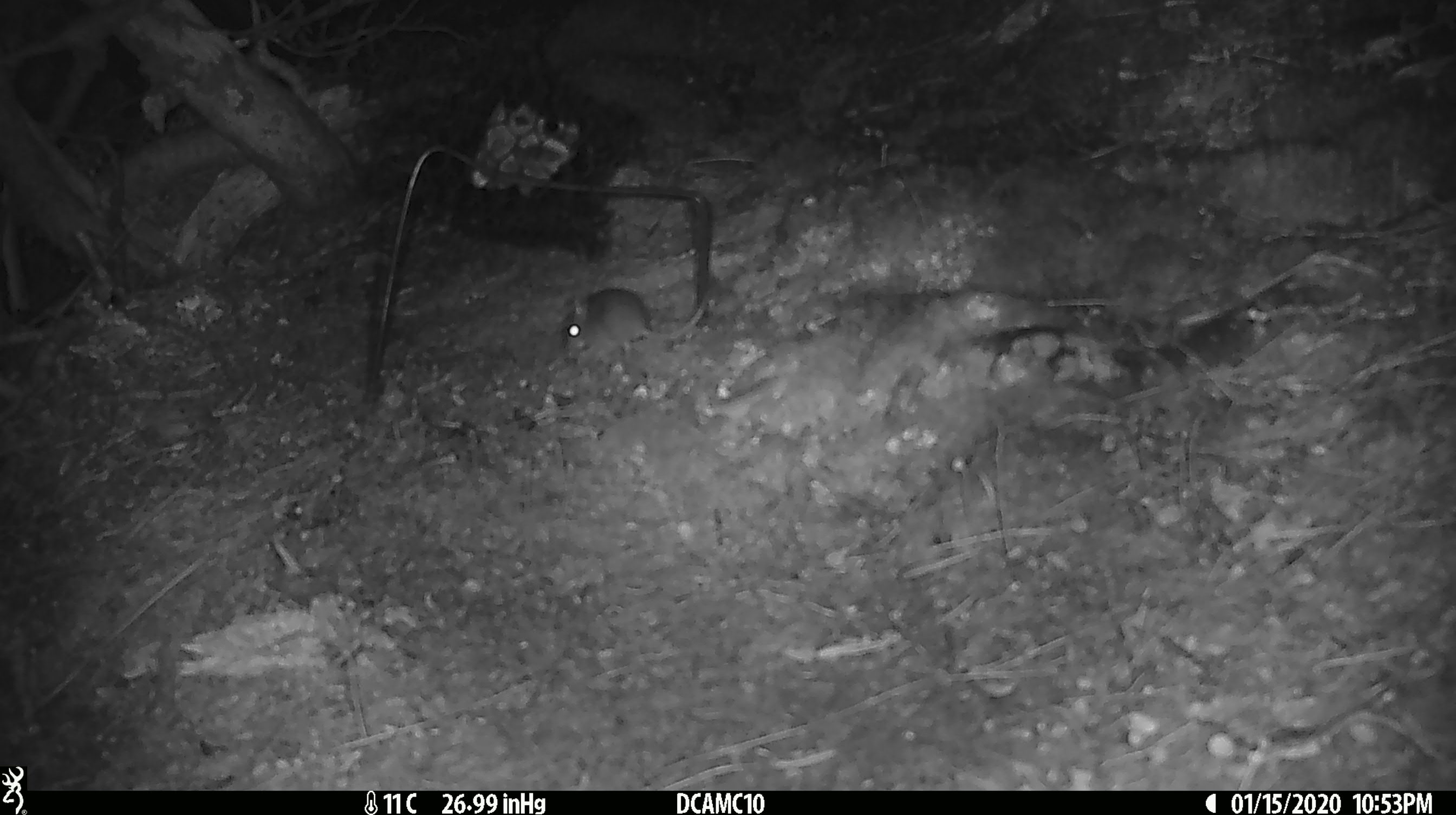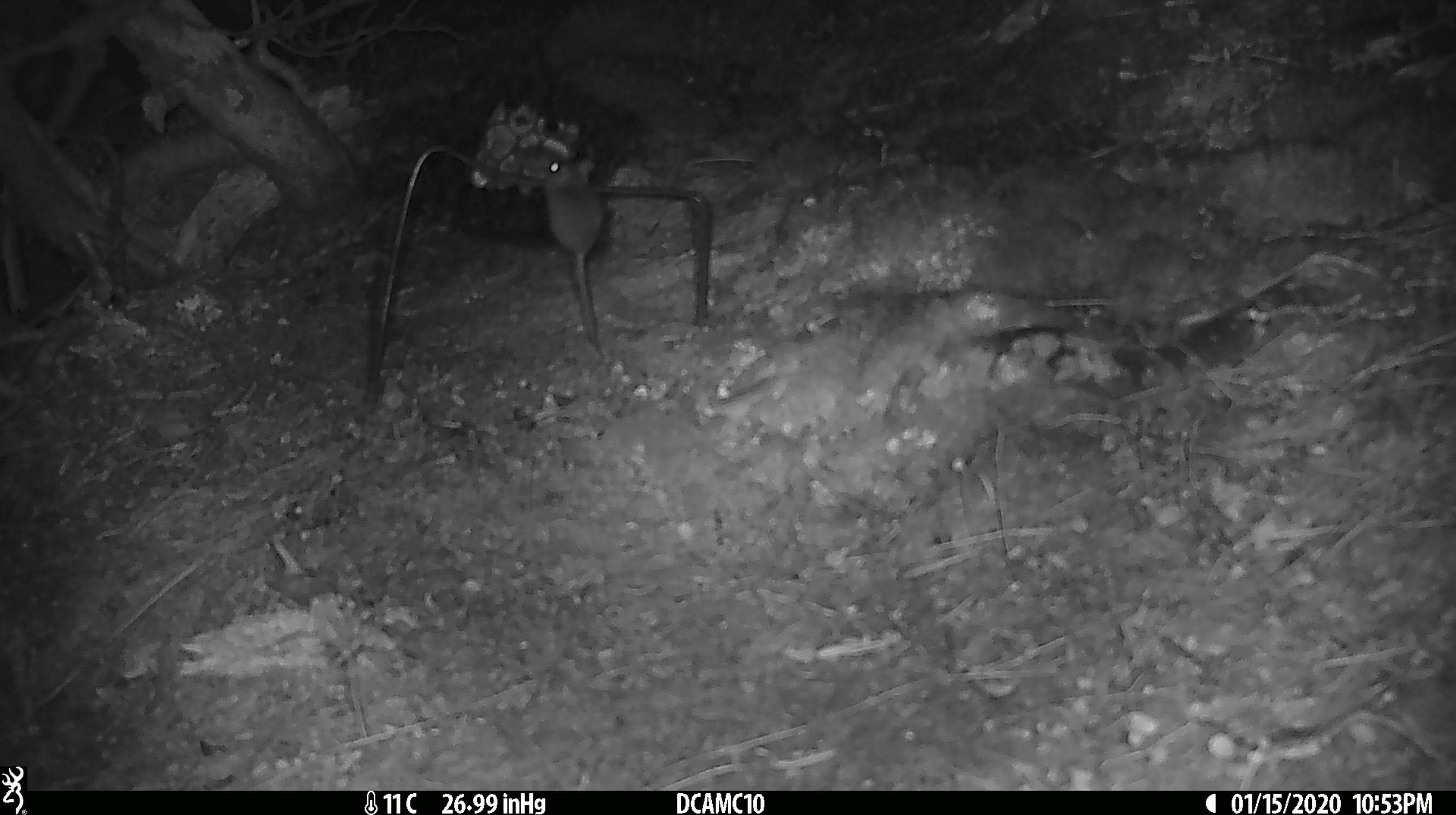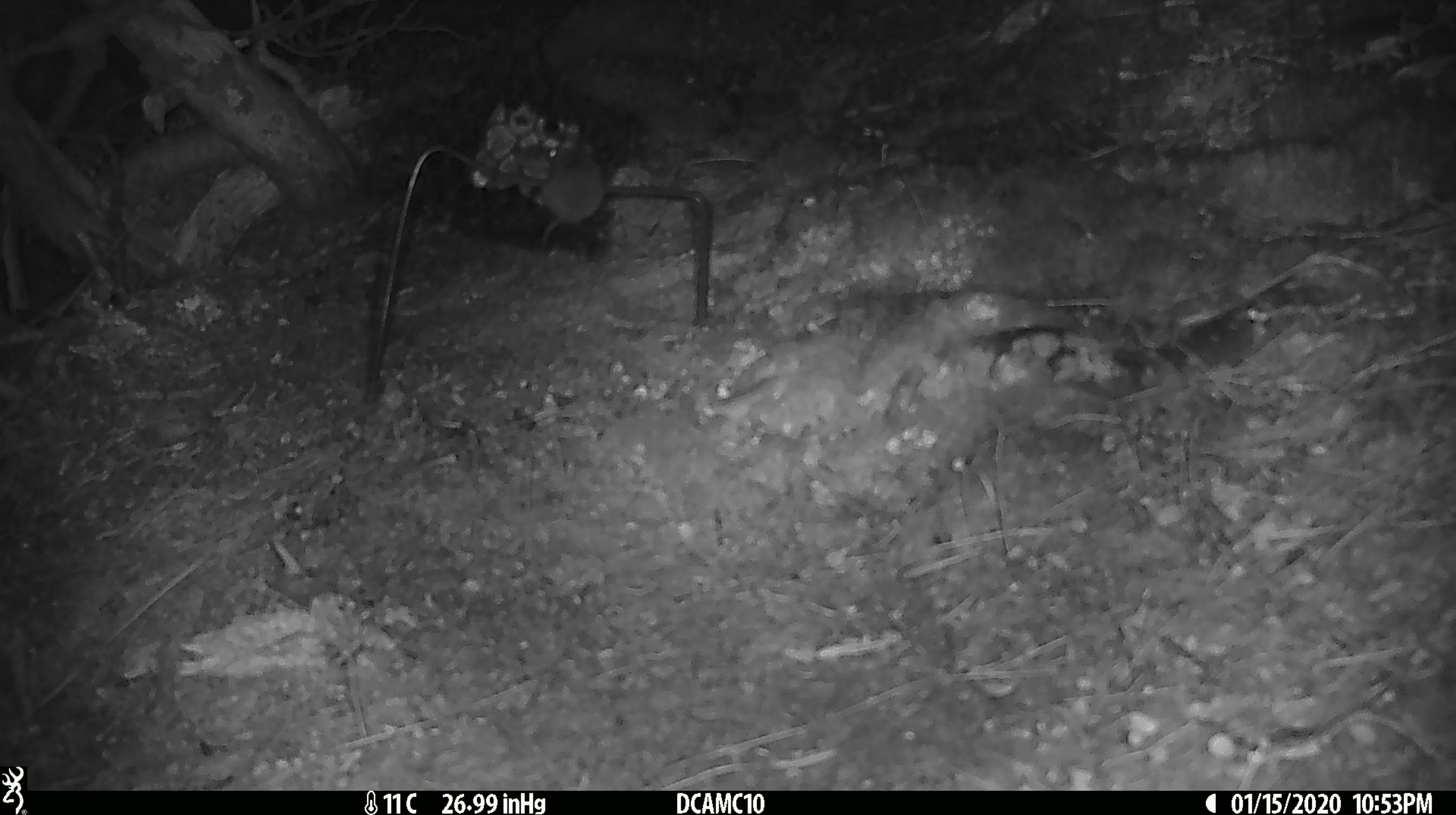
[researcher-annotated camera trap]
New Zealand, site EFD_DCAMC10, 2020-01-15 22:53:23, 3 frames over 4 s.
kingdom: Animalia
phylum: Chordata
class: Mammalia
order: Rodentia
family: Muridae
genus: Mus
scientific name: Mus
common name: mouse